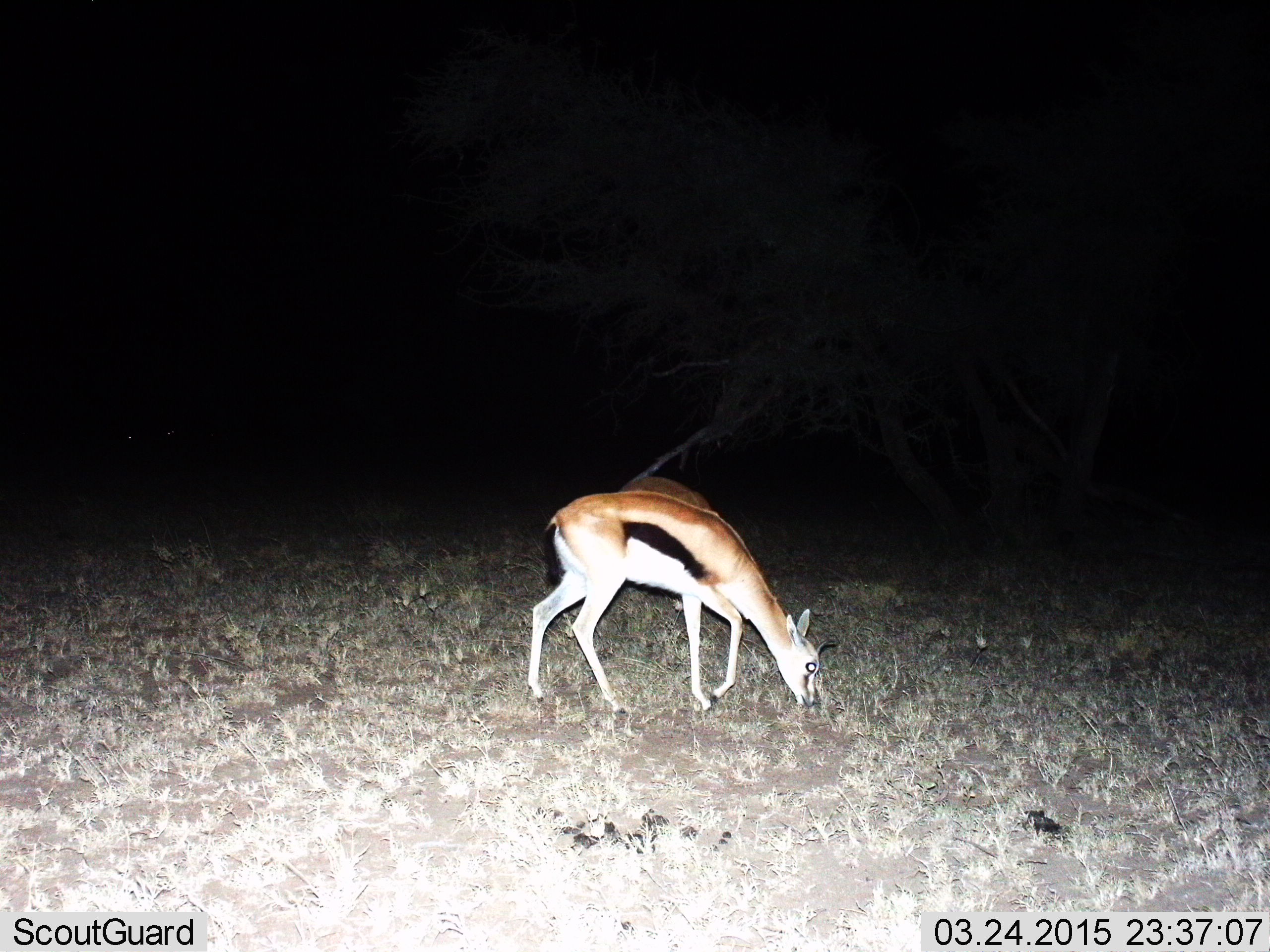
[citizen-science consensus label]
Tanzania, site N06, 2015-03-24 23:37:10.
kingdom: Animalia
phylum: Chordata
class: Mammalia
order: Artiodactyla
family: Bovidae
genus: Eudorcas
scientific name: Eudorcas thomsonii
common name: thomson's gazelle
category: gazellethomsons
Gazellethomsons (thomson's gazelle) (Eudorcas thomsonii), count 2. Behavior (volunteer vote fractions): standing 30%, resting 0%, moving 0%, interacting 0%. Young present (vote fraction): 0%. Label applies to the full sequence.